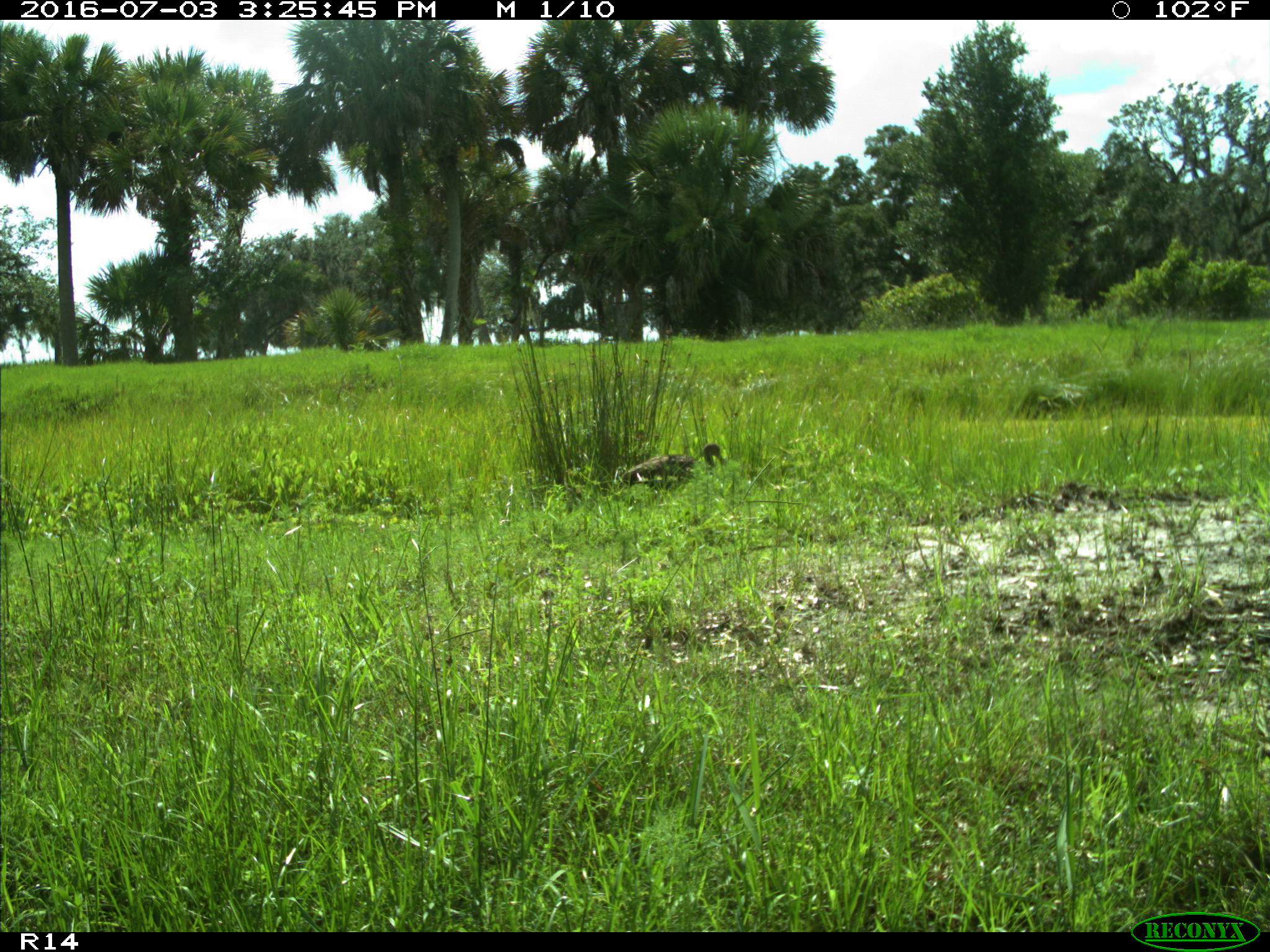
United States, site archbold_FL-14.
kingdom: Animalia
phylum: Chordata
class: Aves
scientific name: Aves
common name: birds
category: unidentified bird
Unidentified bird (birds) (Aves).